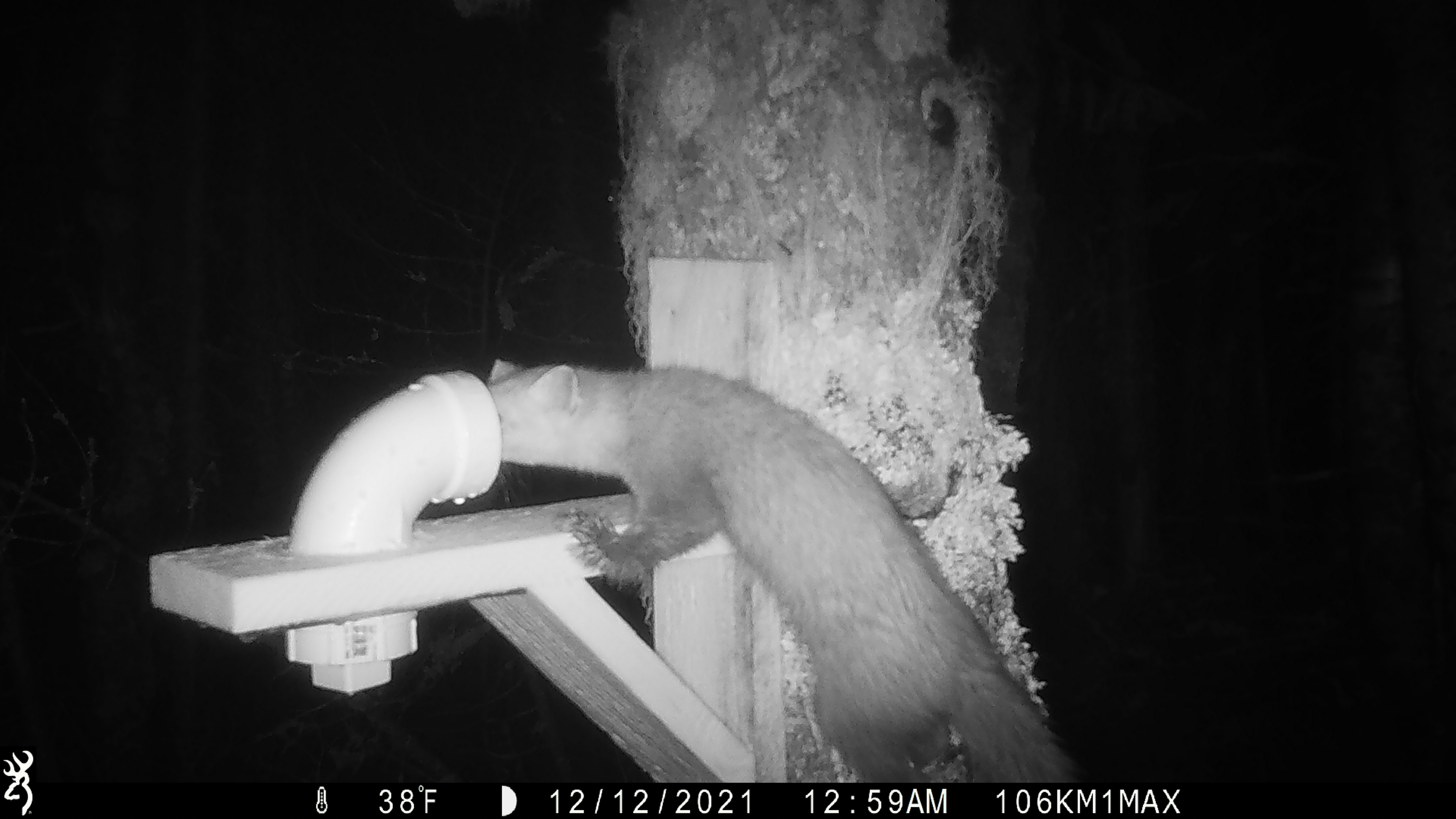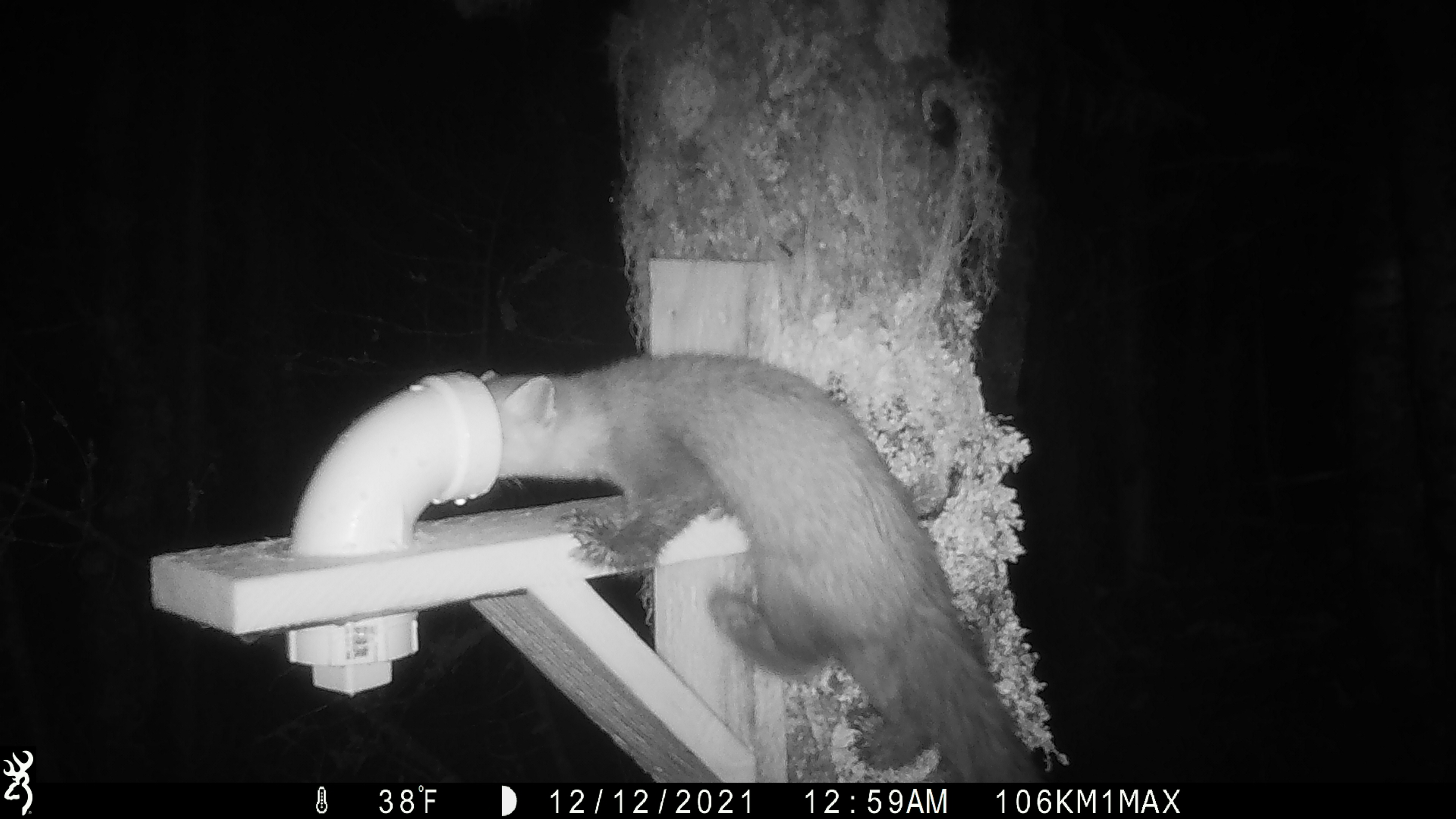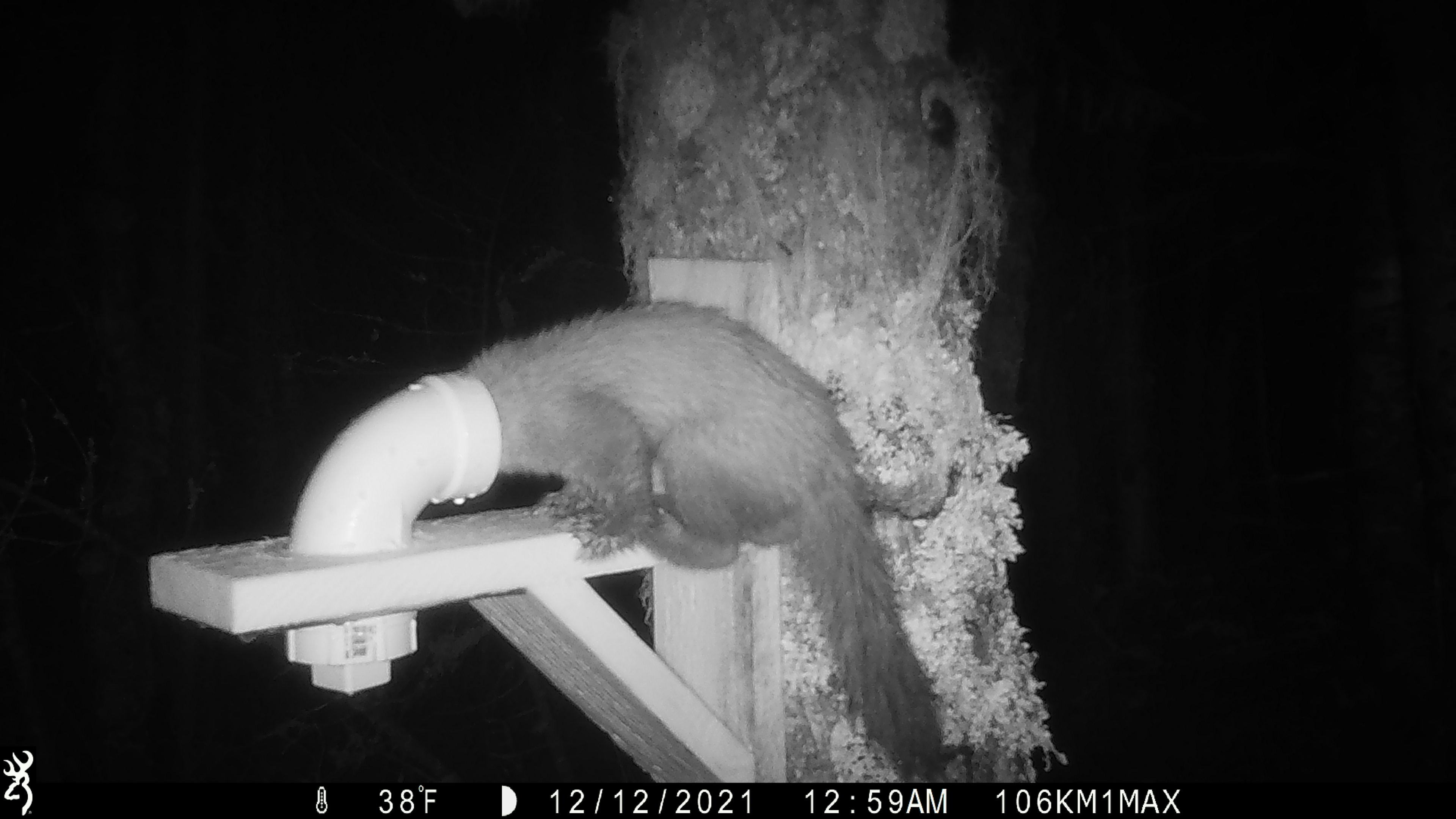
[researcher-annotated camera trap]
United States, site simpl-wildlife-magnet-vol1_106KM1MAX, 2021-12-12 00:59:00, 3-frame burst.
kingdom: Animalia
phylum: Chordata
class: Mammalia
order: Carnivora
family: Mustelidae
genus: Martes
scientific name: Martes americana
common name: american marten